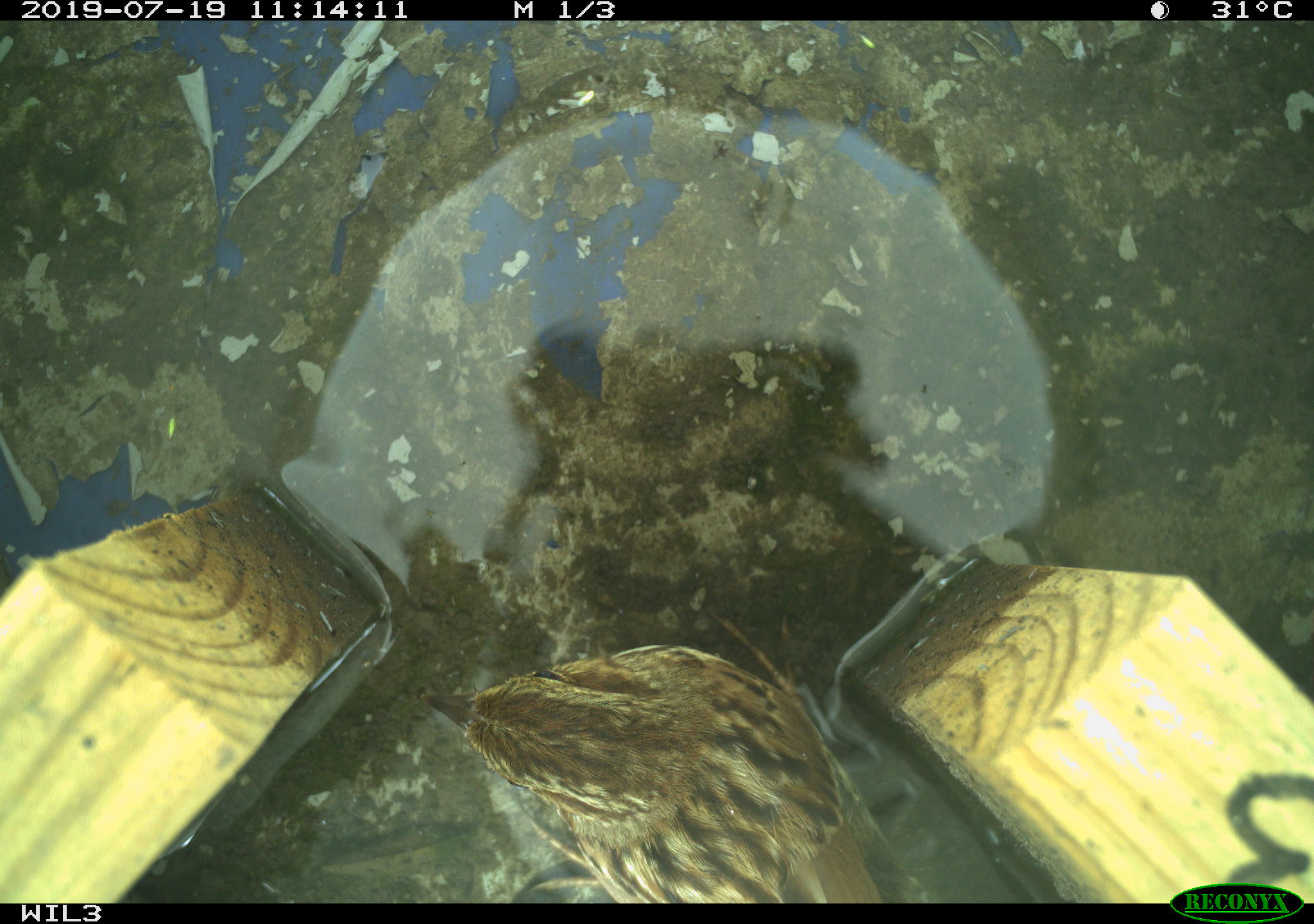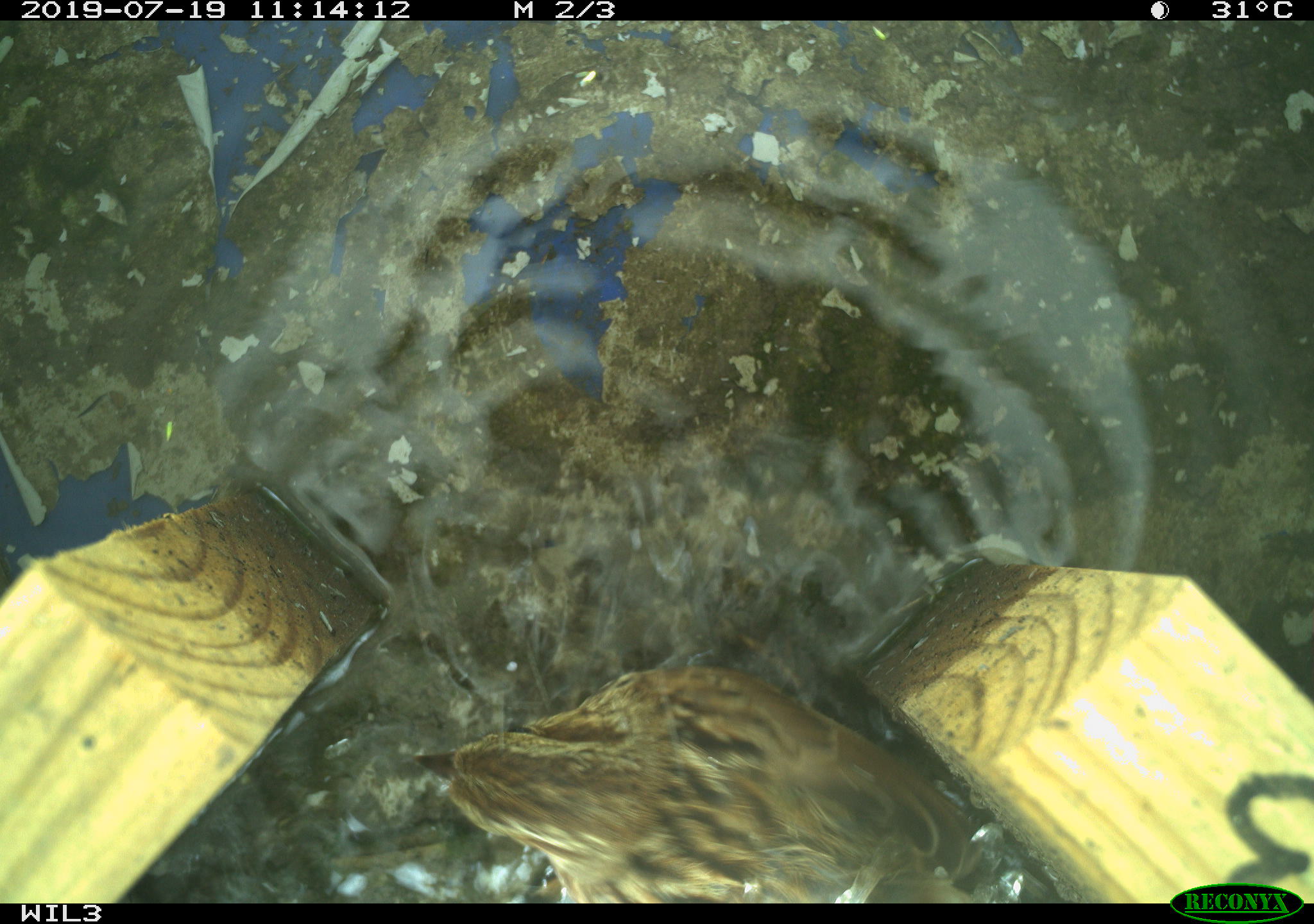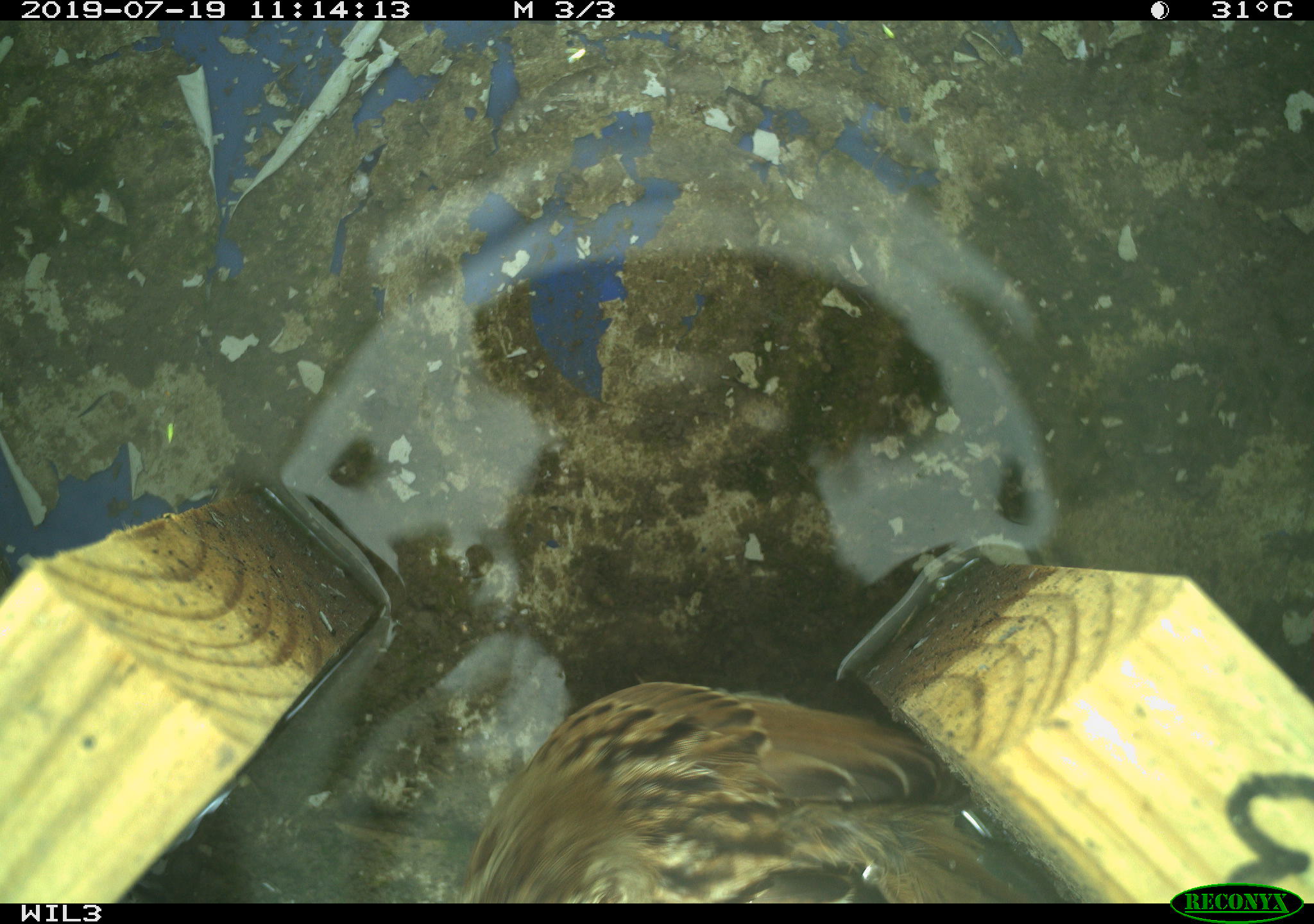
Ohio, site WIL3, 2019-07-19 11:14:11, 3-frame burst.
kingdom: Animalia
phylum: Chordata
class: Aves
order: Passeriformes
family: Passerellidae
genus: Melospiza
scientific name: Melospiza melodia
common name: song sparrow